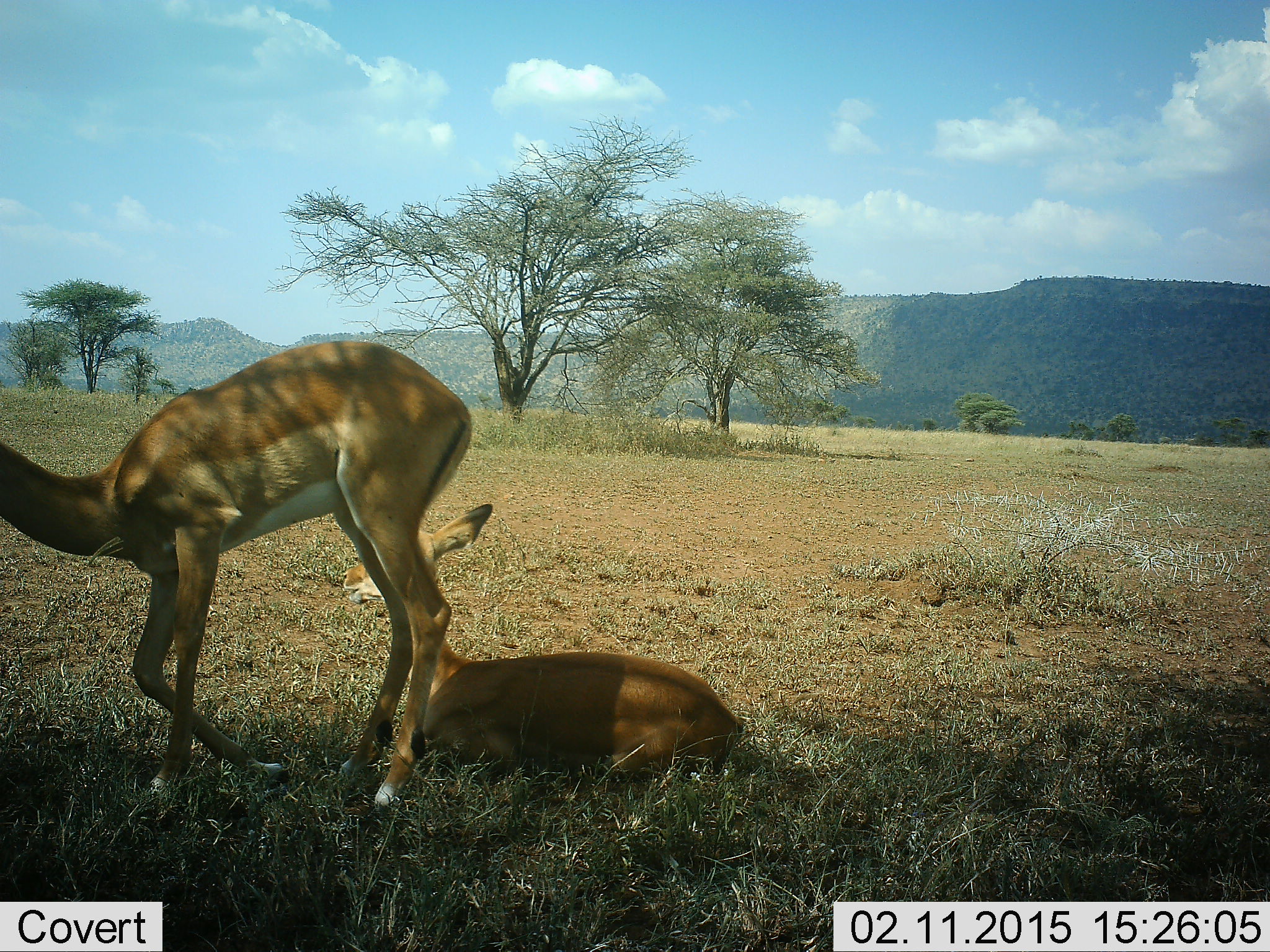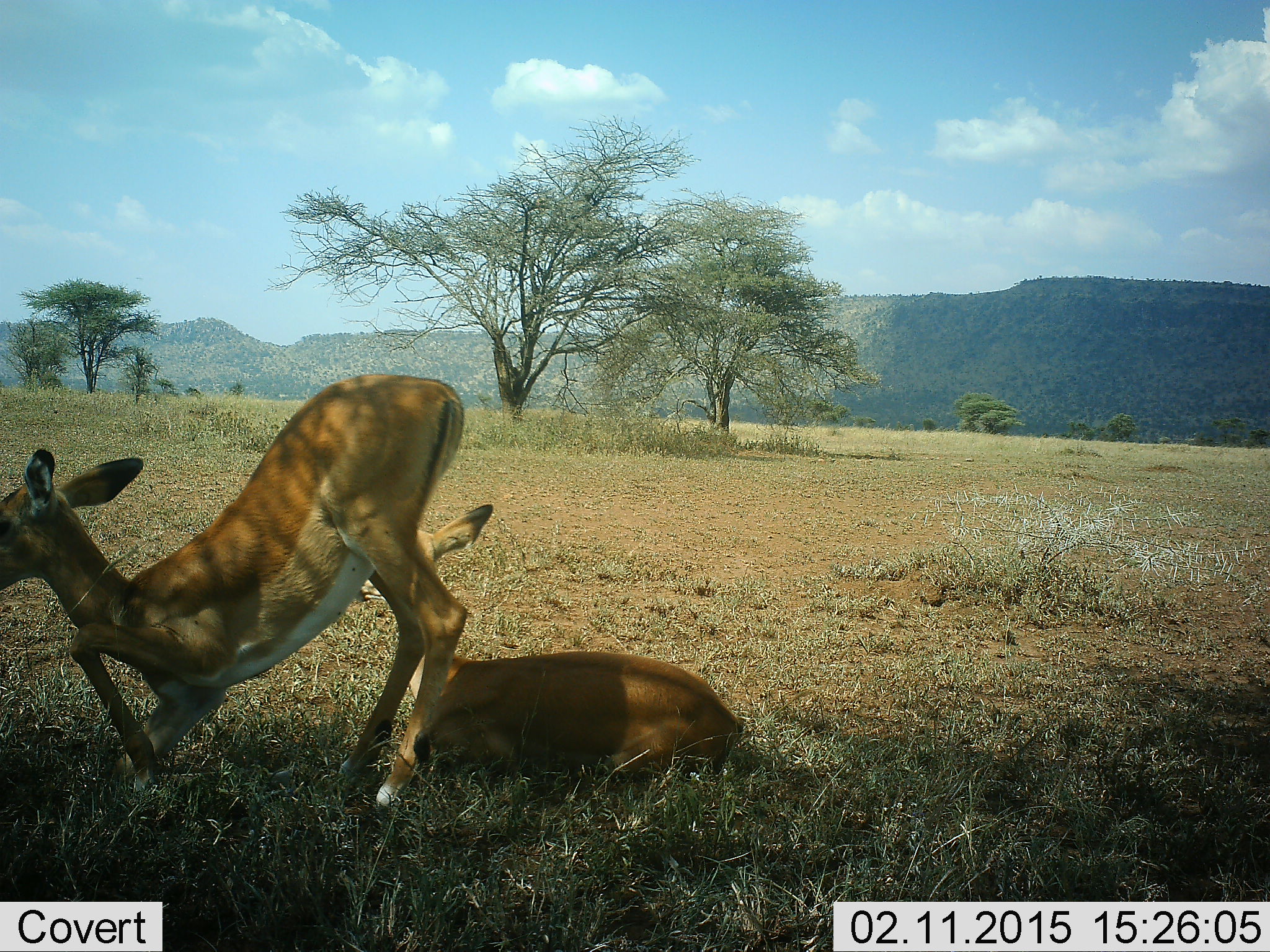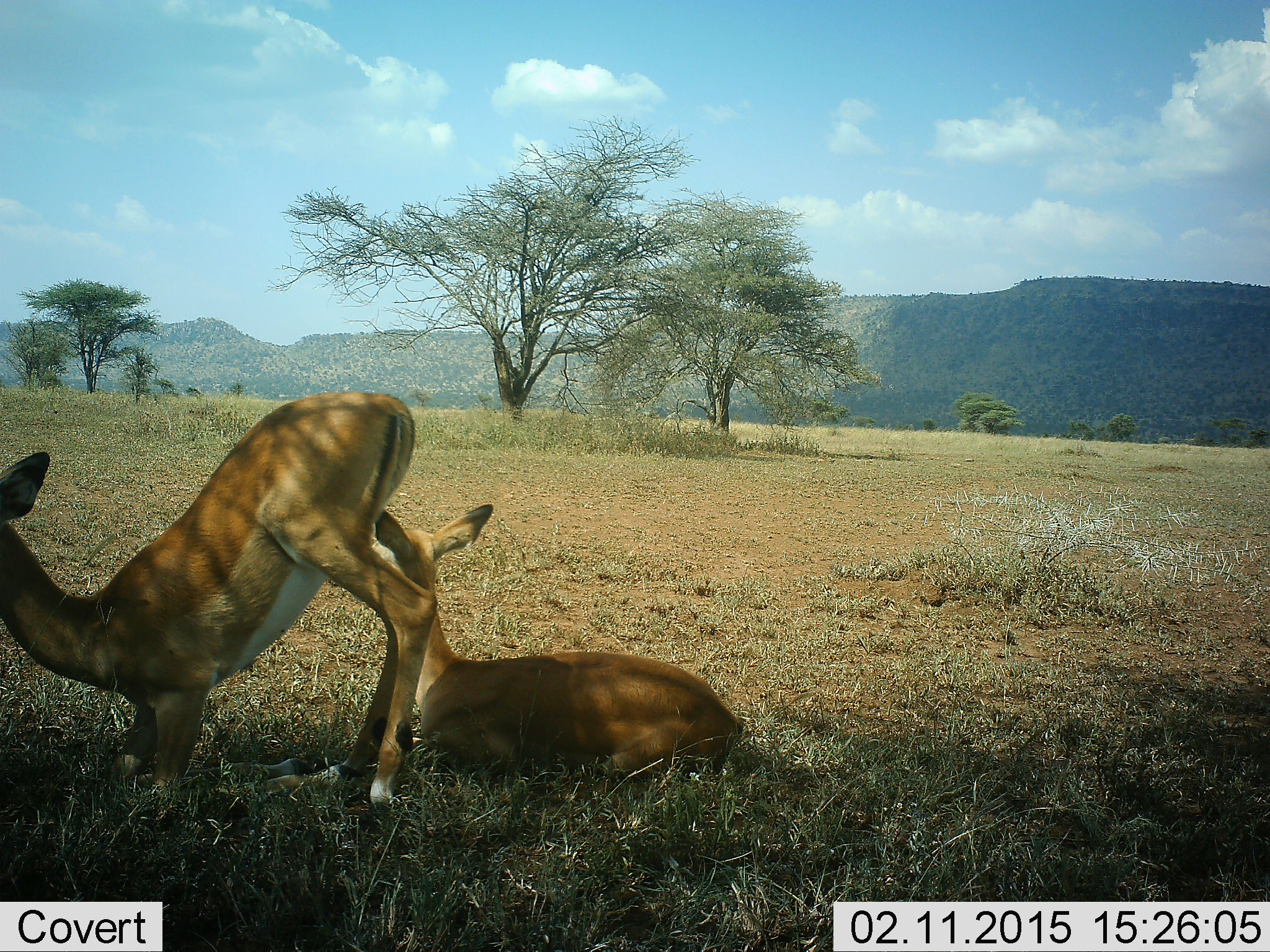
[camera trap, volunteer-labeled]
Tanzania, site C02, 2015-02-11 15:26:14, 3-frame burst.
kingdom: Animalia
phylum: Chordata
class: Mammalia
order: Artiodactyla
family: Bovidae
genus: Aepyceros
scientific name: Aepyceros melampus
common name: impala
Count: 2.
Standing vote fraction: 30%.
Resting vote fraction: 100%.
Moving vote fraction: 20%.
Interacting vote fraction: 0%.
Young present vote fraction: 0%.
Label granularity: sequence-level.